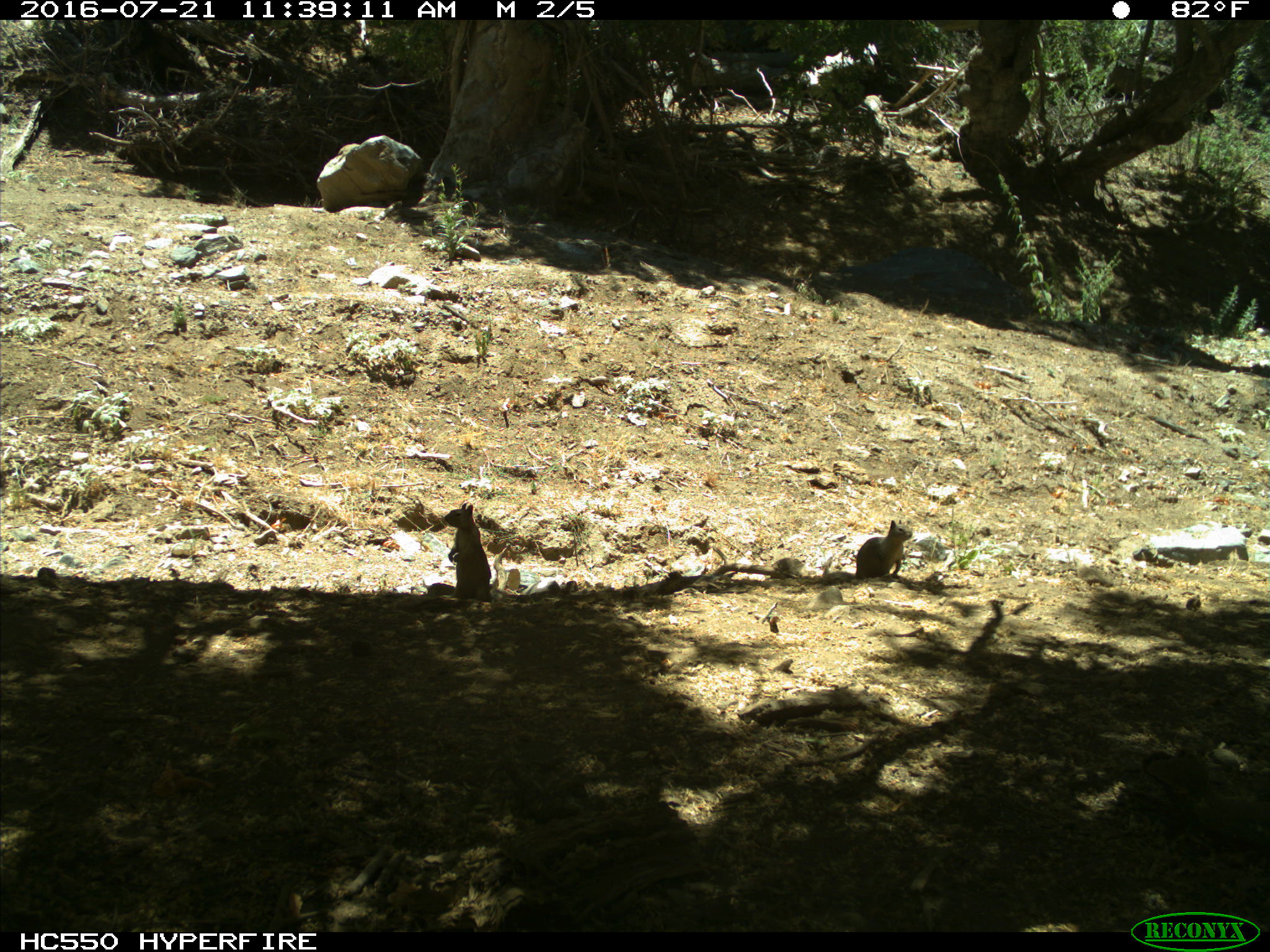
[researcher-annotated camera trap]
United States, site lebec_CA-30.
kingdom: Animalia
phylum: Chordata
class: Mammalia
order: Rodentia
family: Sciuridae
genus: Otospermophilus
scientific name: Otospermophilus beecheyi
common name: california ground squirrel